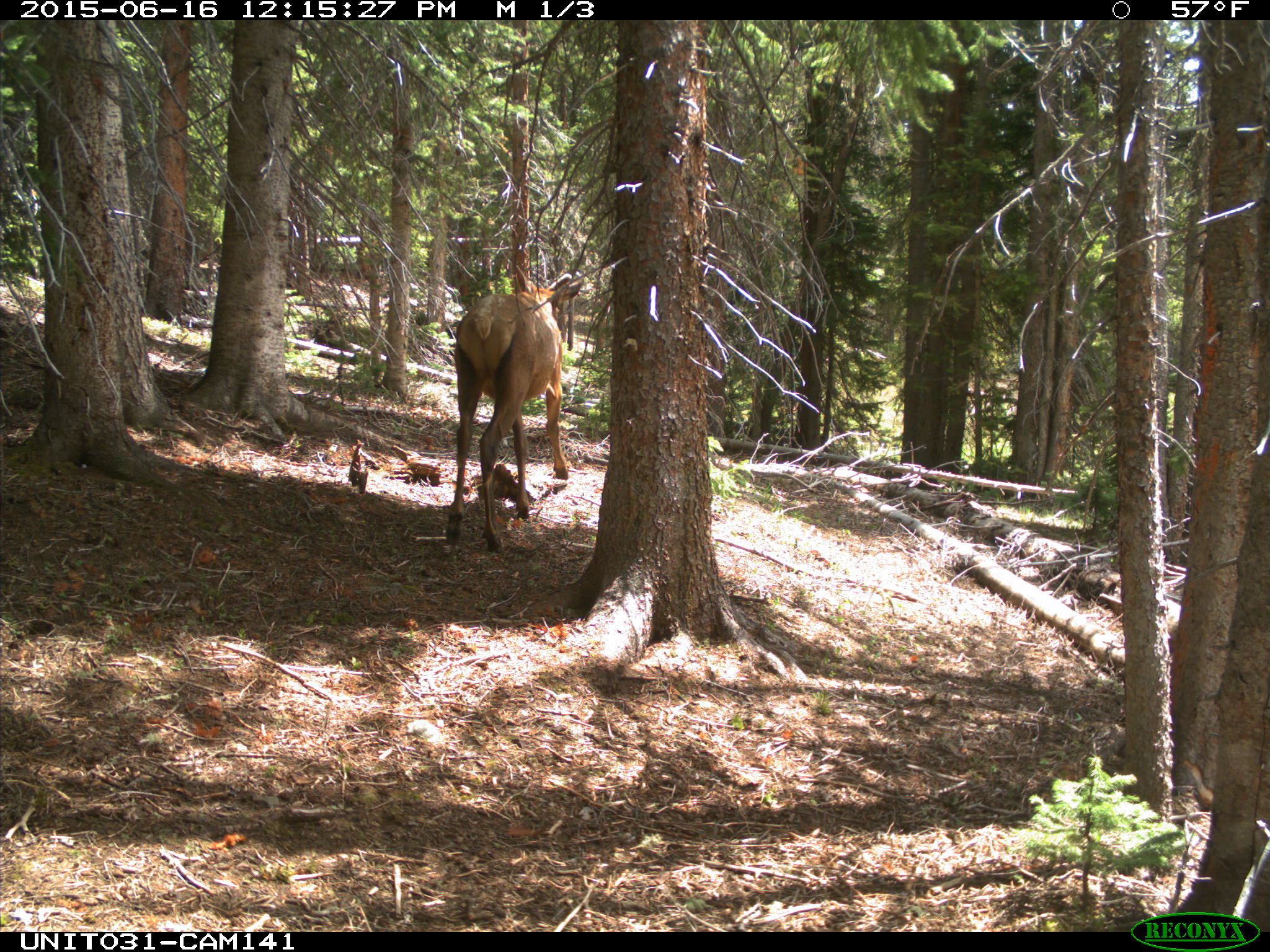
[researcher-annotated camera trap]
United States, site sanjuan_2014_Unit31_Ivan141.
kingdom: Animalia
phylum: Chordata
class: Mammalia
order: Artiodactyla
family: Cervidae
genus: Cervus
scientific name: Cervus elaphus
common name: red deer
Cervus elaphus (red deer).